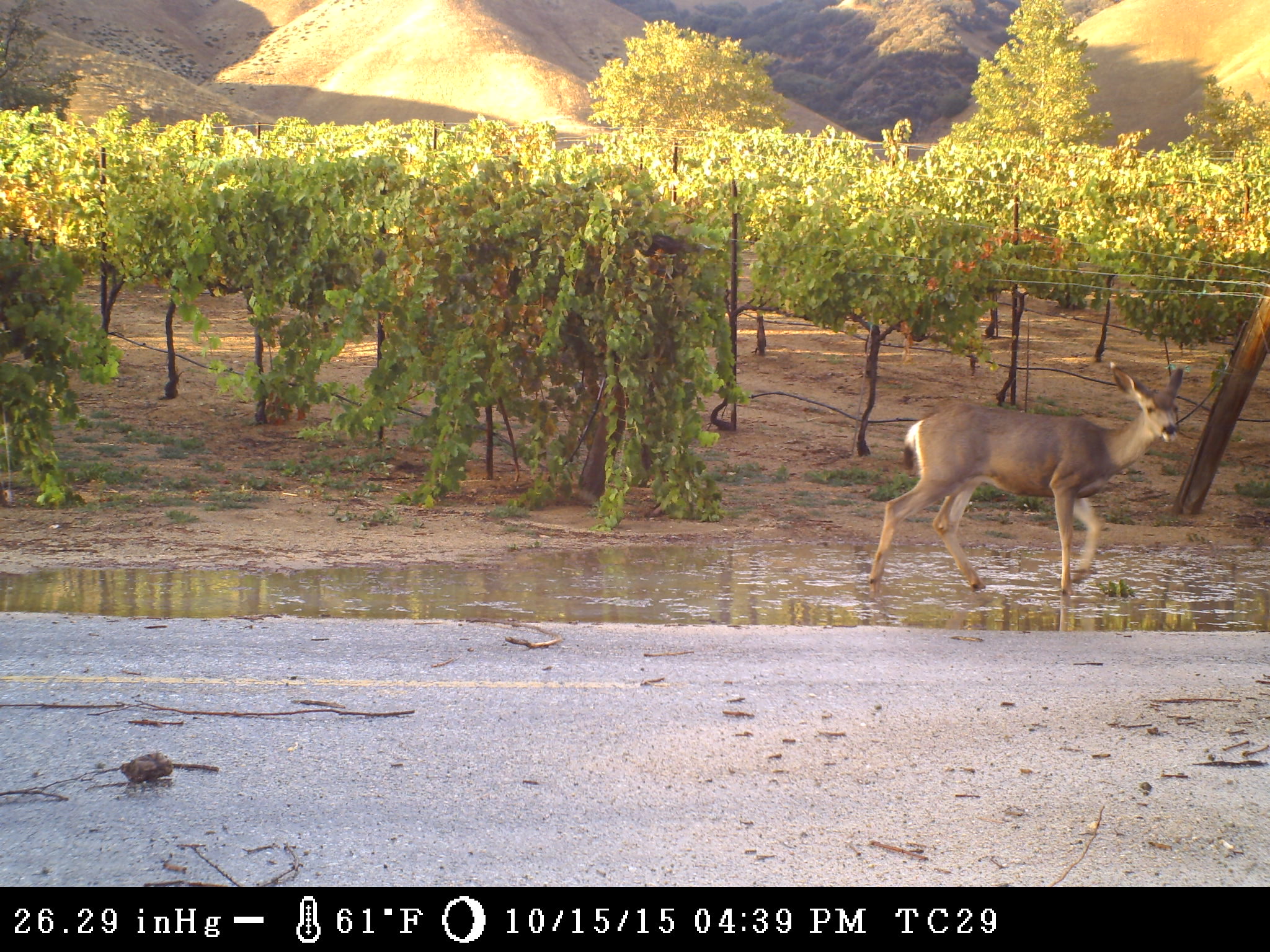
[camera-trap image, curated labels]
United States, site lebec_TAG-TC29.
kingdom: Animalia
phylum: Chordata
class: Mammalia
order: Artiodactyla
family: Cervidae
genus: Odocoileus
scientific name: Odocoileus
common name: deer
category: unidentified deer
Unidentified deer (deer) (Odocoileus).